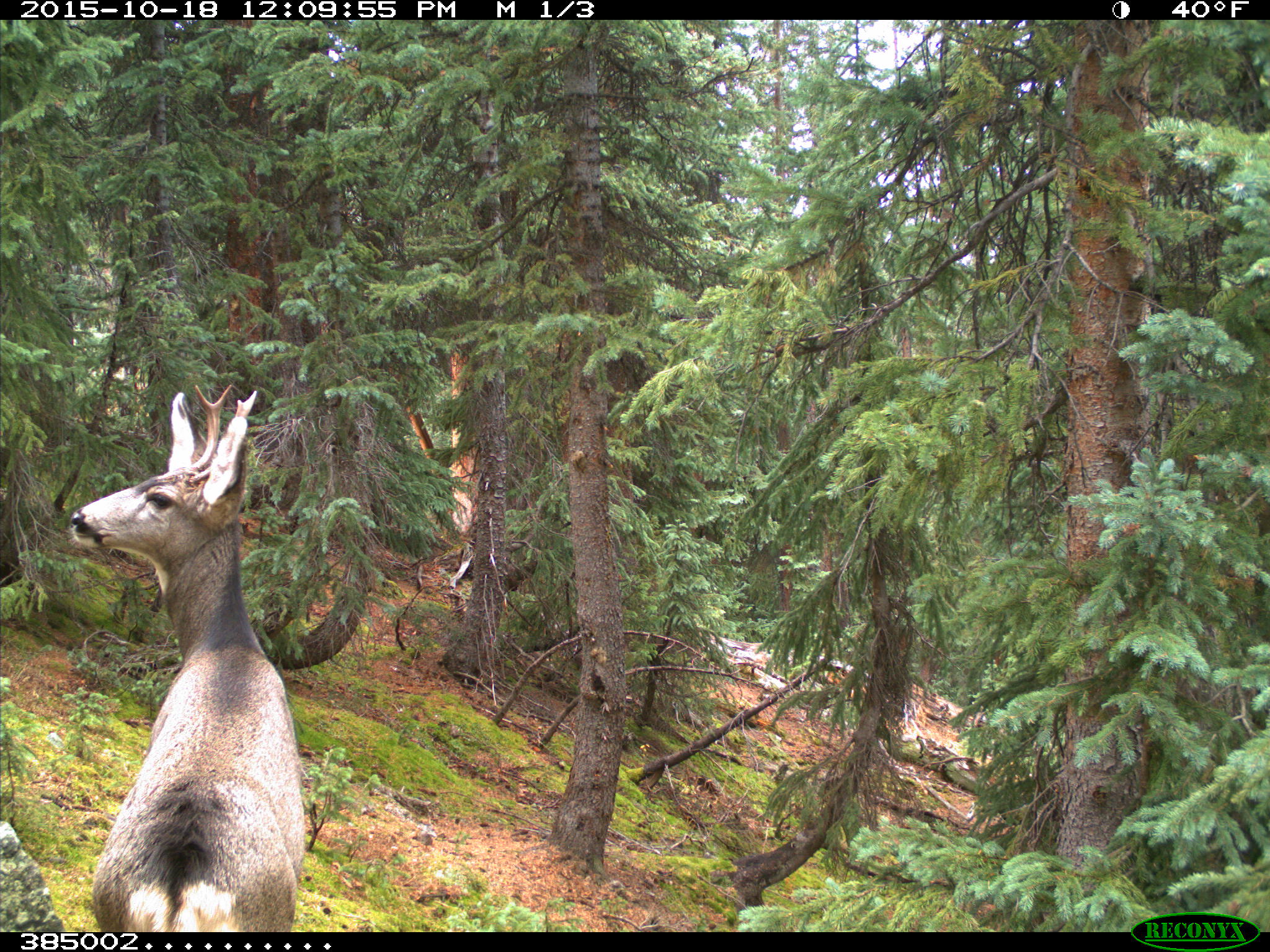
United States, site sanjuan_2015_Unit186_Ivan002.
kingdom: Animalia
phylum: Chordata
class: Mammalia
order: Artiodactyla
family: Cervidae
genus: Odocoileus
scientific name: Odocoileus hemionus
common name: mule deer